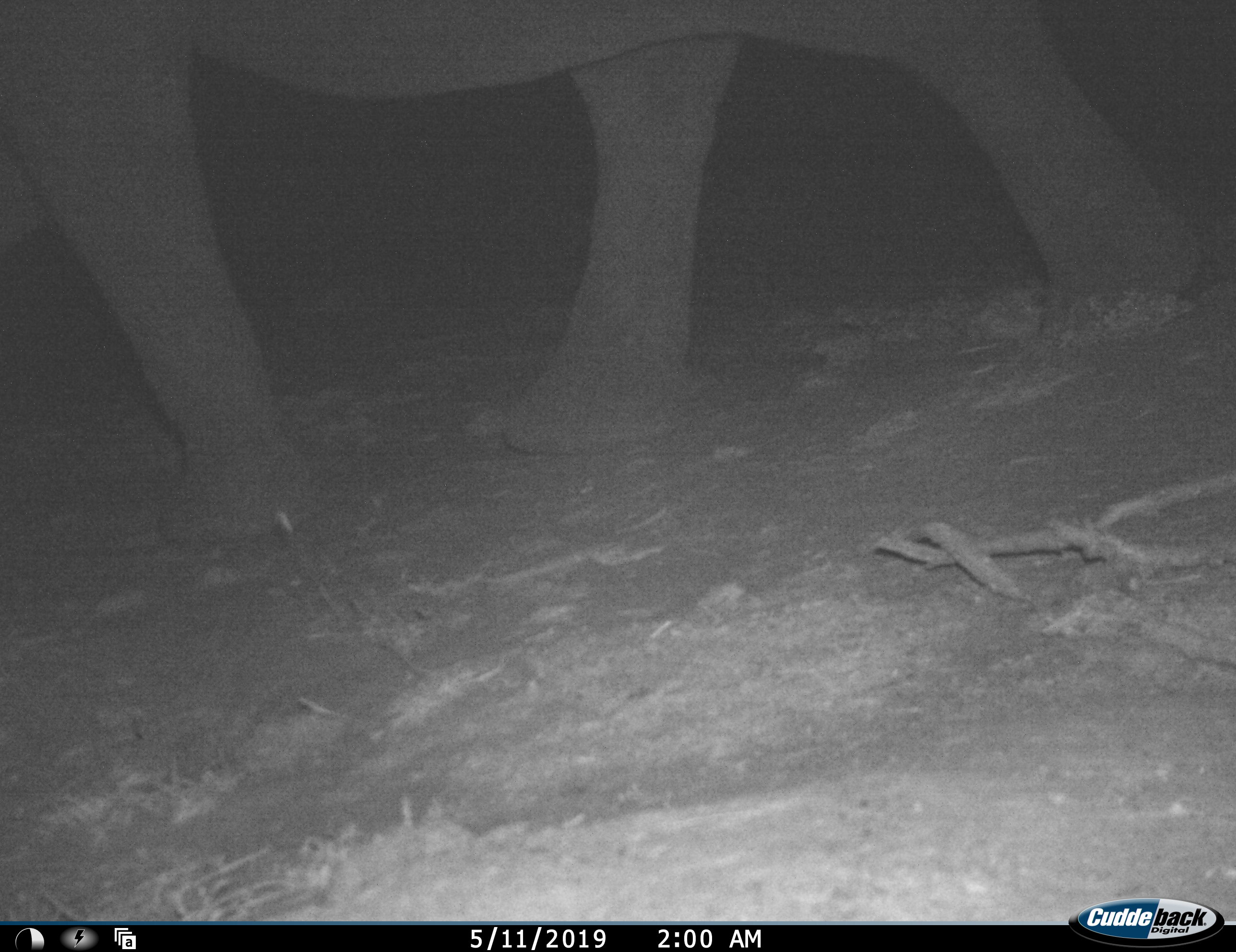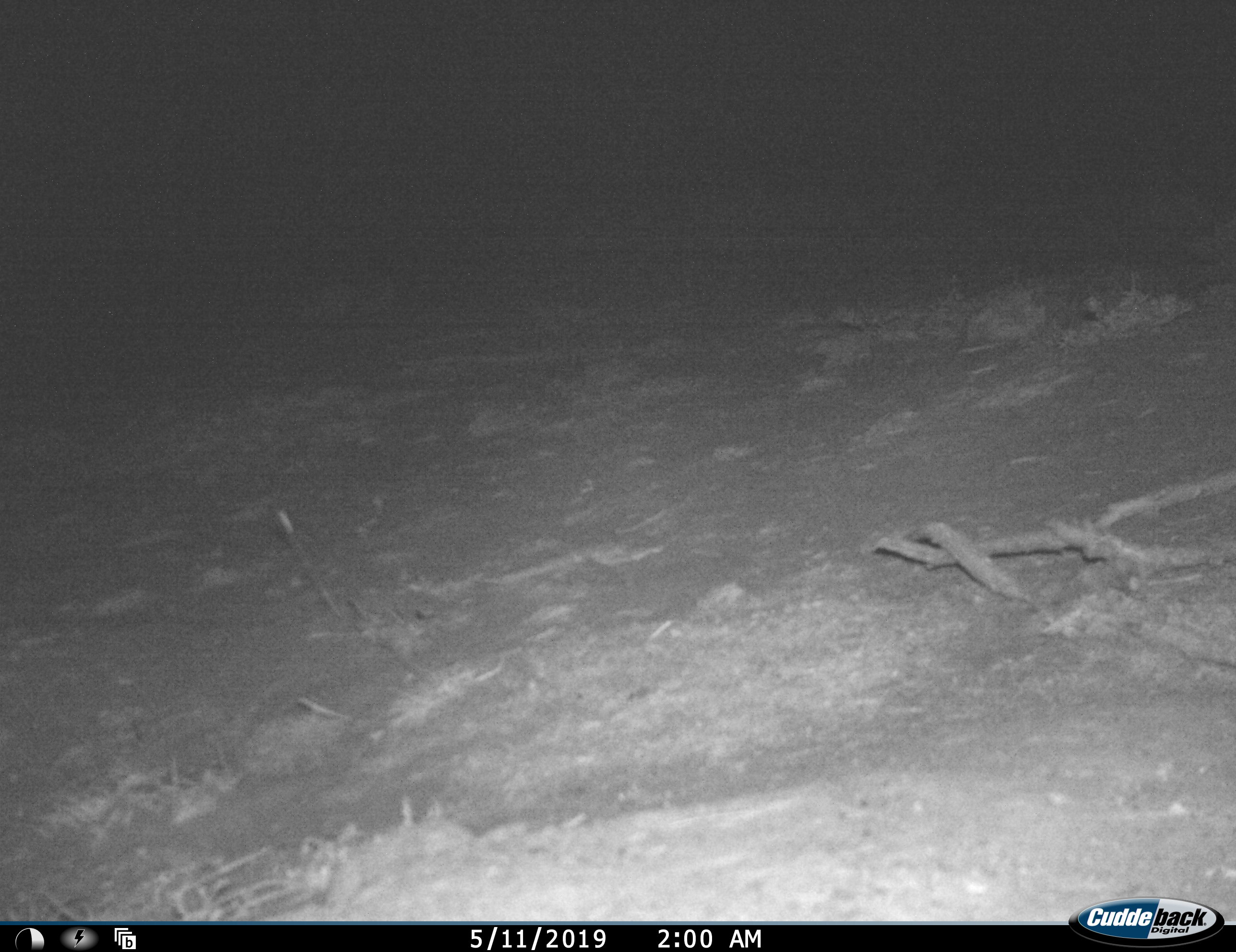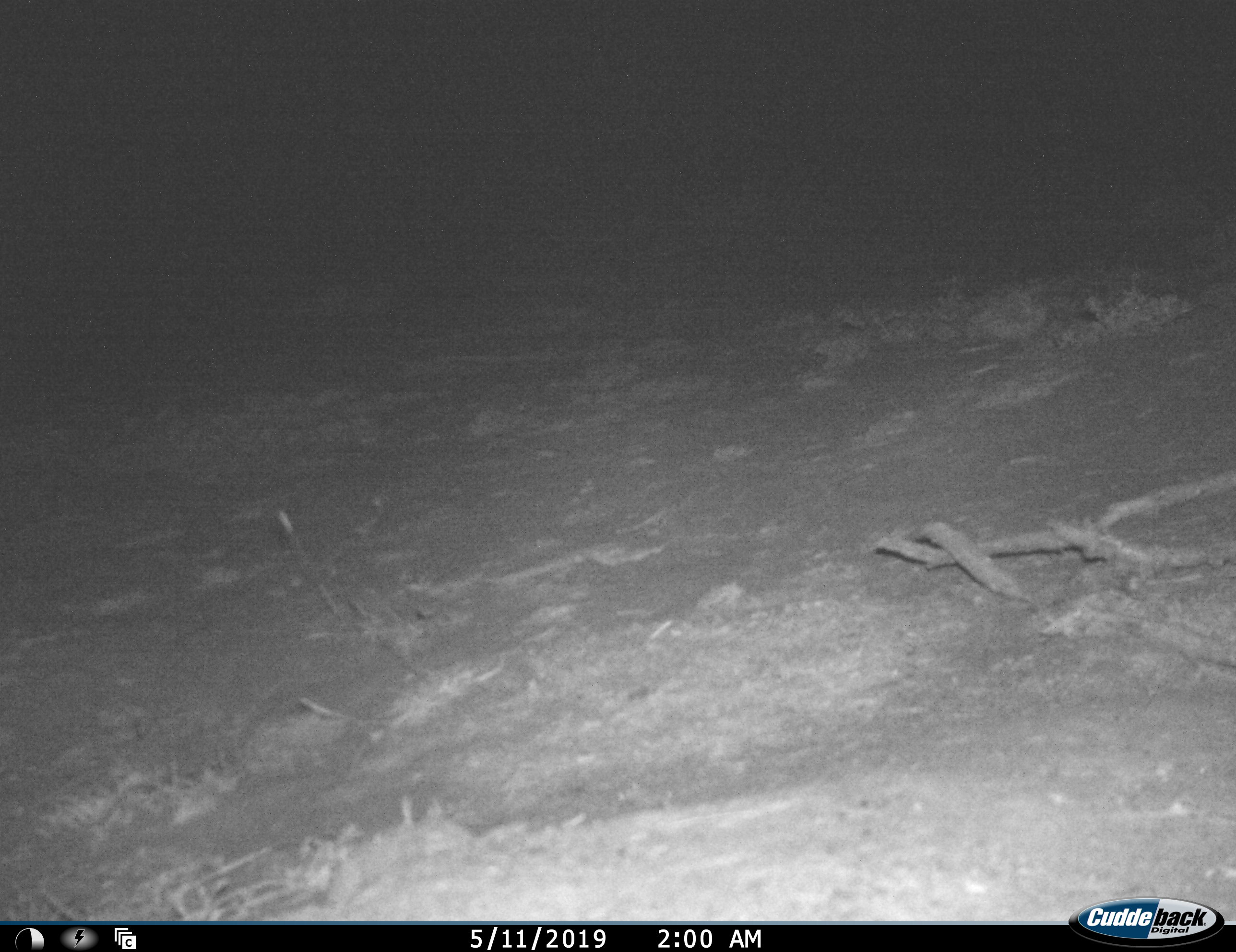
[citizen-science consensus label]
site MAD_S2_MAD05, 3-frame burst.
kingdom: Animalia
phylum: Chordata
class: Mammalia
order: Proboscidea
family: Elephantidae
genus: Loxodonta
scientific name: Loxodonta africana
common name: african bush elephant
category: elephant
Elephant (african bush elephant) (Loxodonta africana), count 1. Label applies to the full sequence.